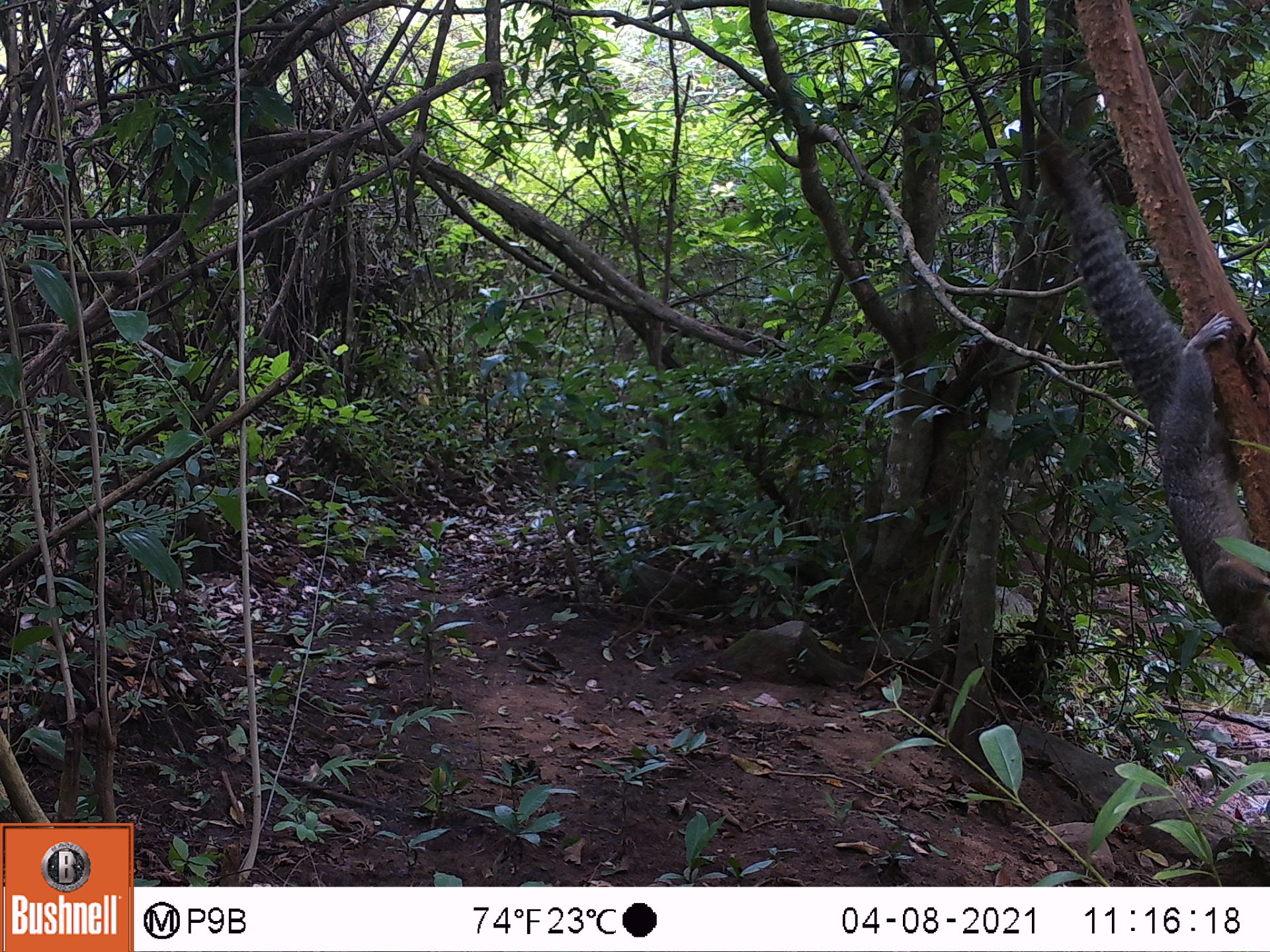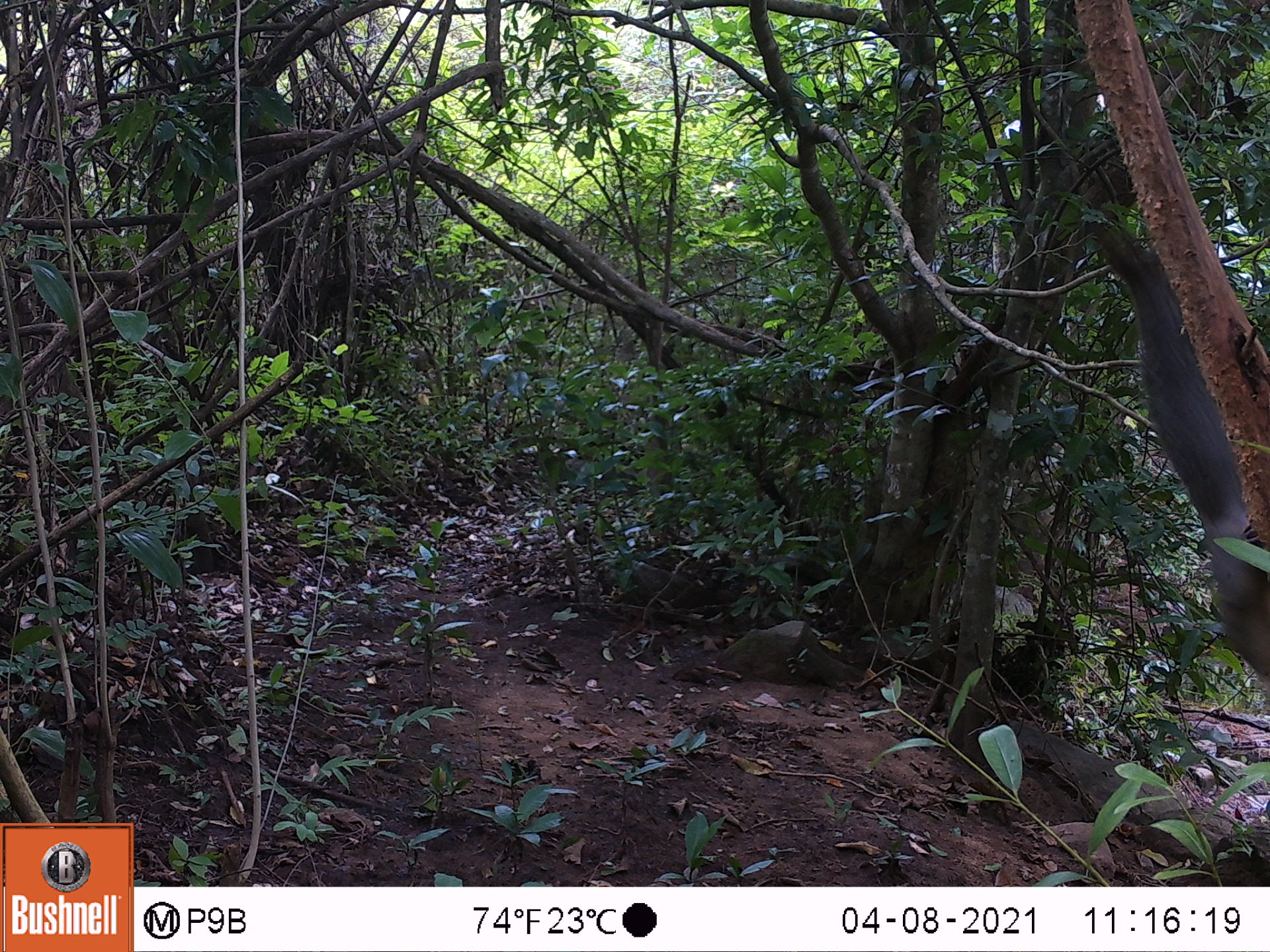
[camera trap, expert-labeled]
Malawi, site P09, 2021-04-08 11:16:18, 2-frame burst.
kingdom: Animalia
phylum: Chordata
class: Mammalia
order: Rodentia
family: Sciuridae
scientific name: Sciuridae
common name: squirrel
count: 1